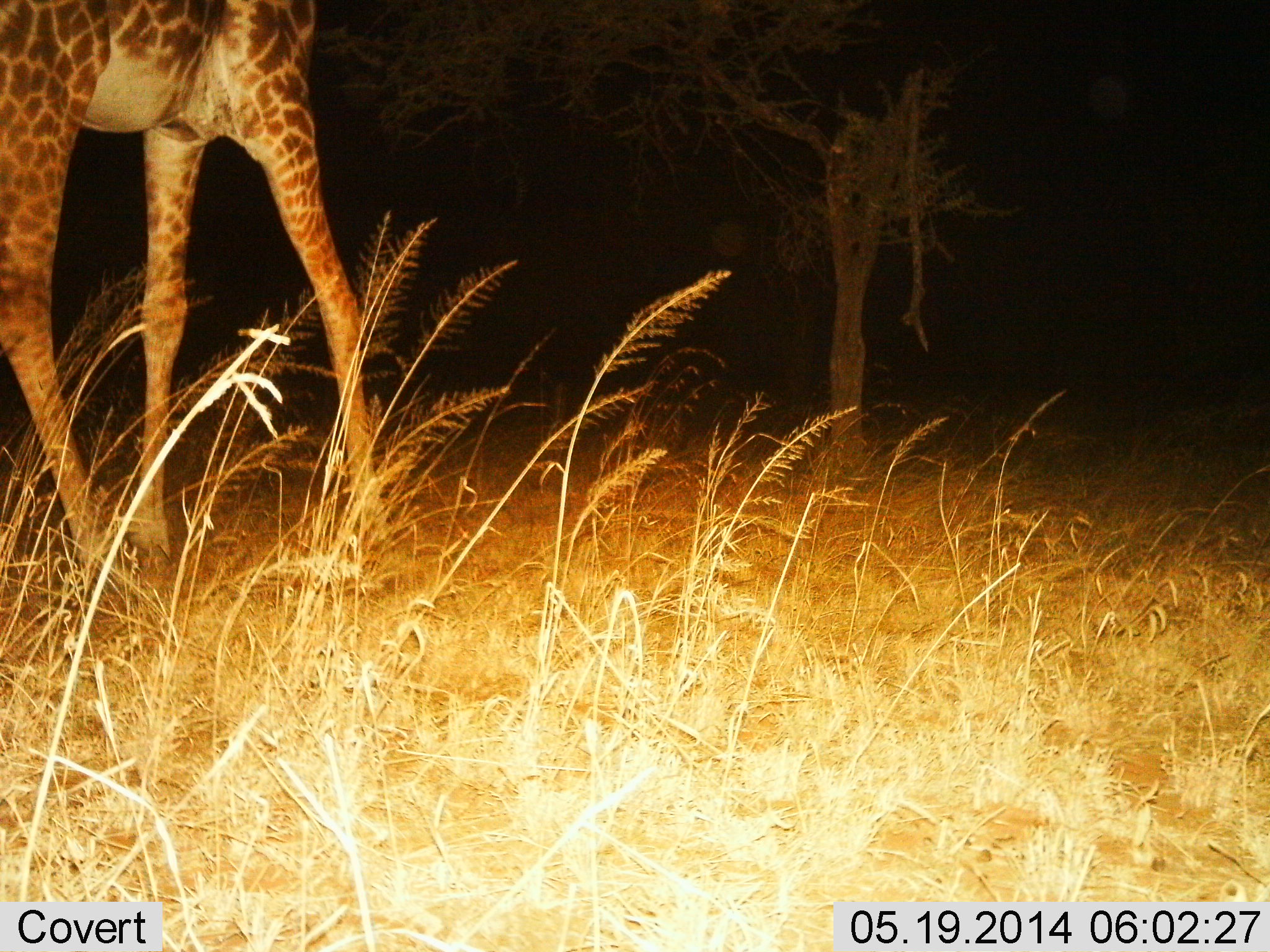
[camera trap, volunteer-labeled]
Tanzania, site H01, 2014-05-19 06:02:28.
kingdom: Animalia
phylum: Chordata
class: Mammalia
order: Artiodactyla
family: Giraffidae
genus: Giraffa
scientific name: Giraffa camelopardalis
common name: giraffe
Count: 1.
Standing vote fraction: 50%.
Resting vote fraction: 0%.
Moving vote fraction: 50%.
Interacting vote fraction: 0%.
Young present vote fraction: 0%.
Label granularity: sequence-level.